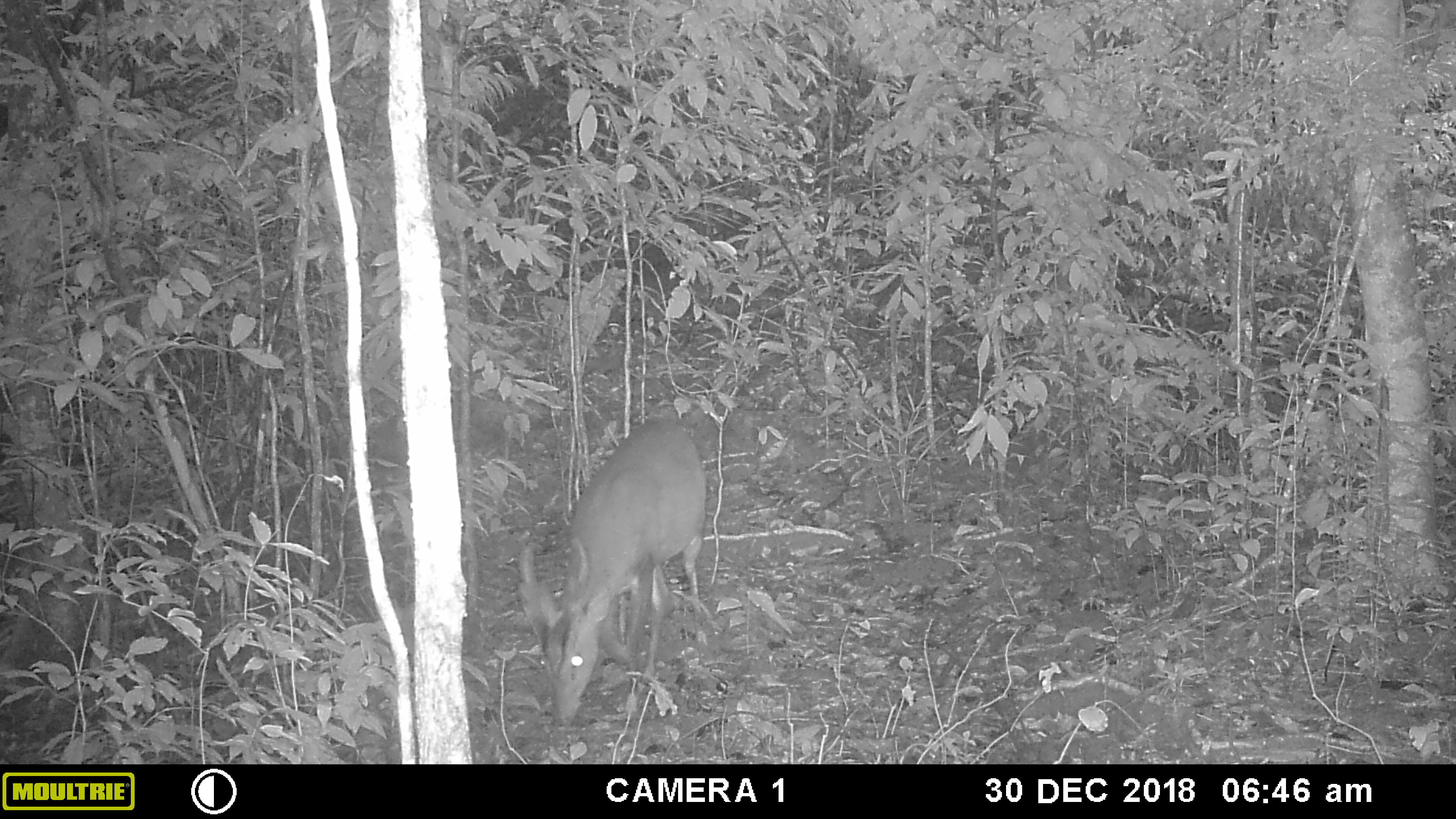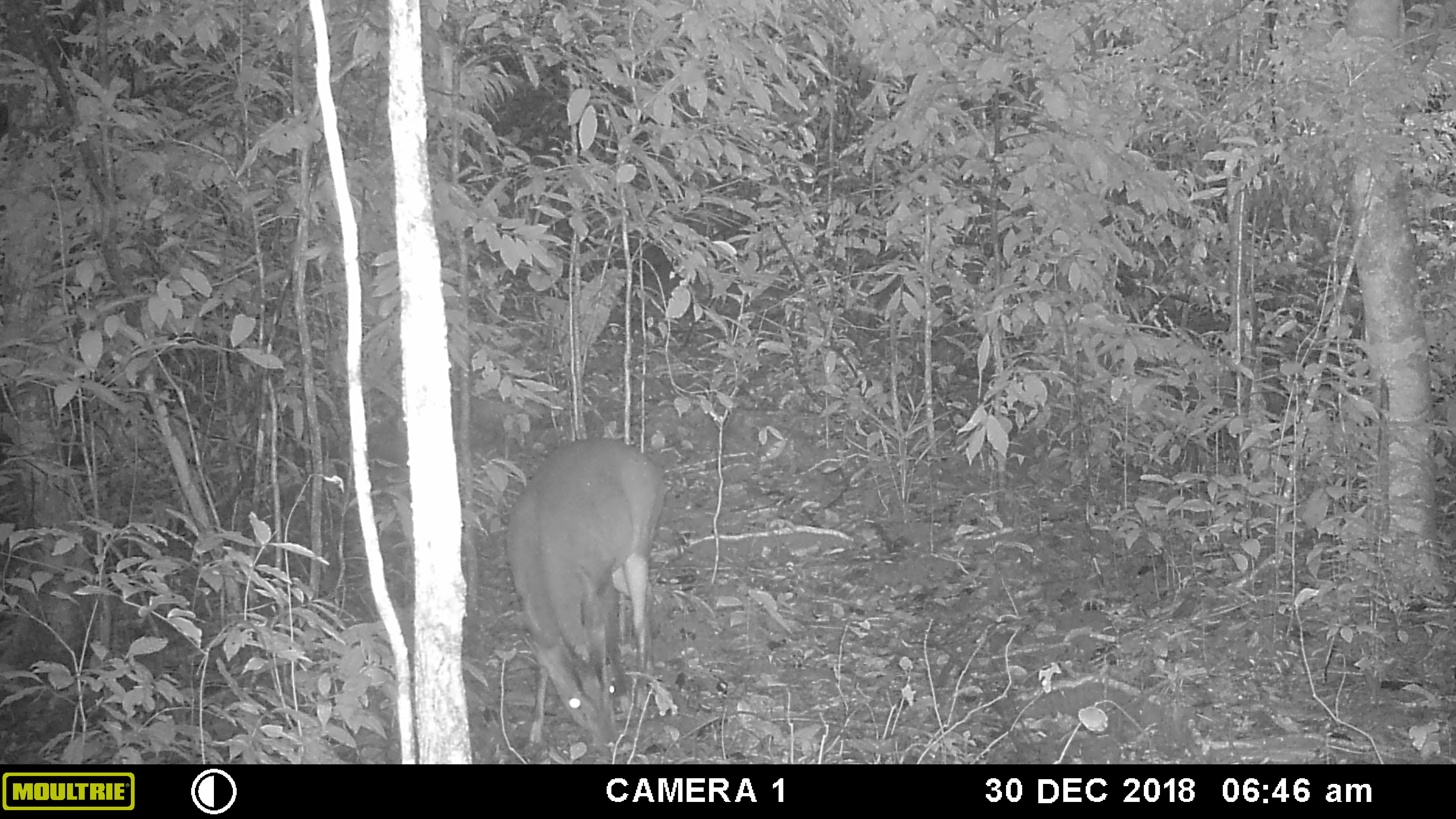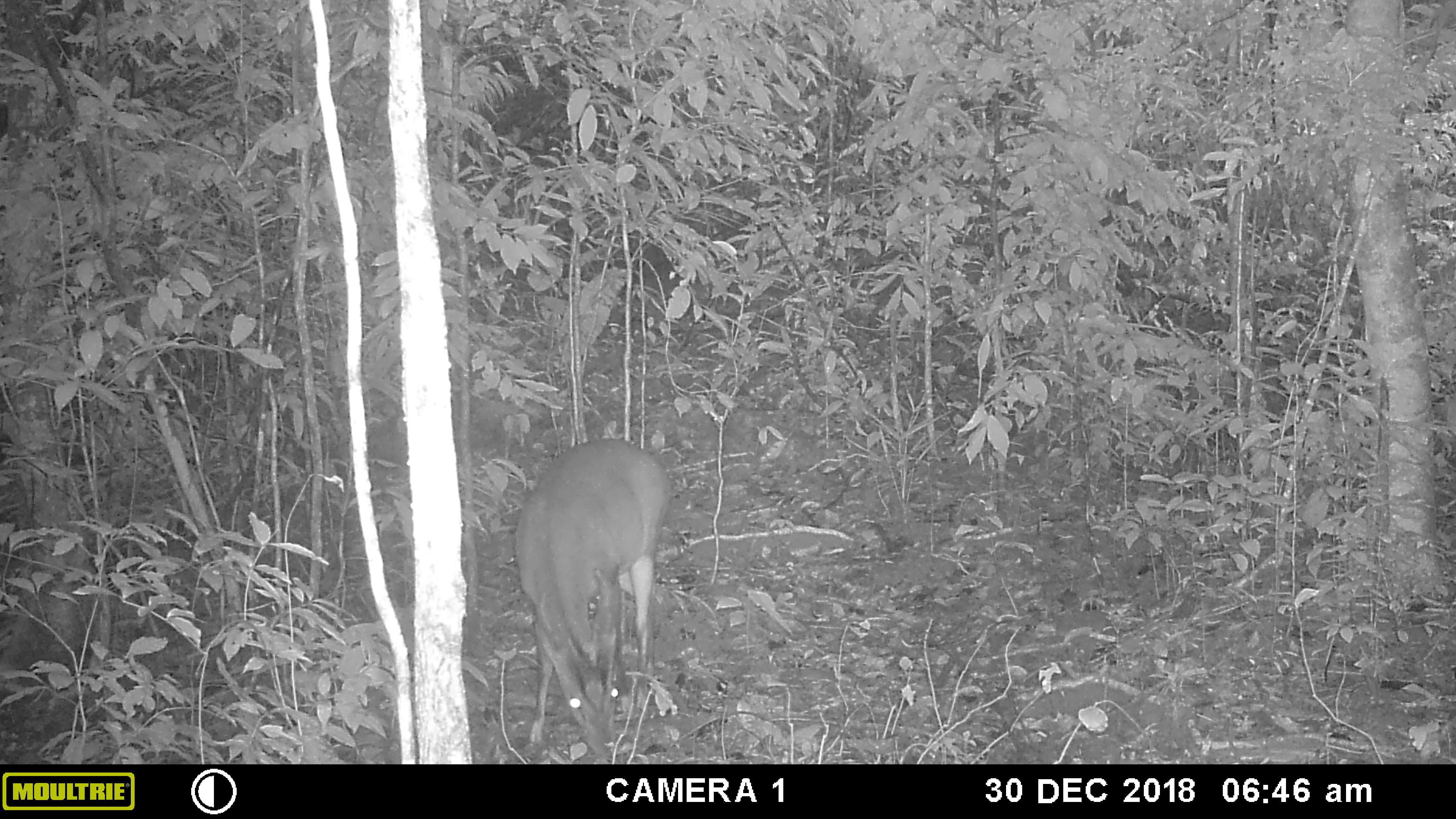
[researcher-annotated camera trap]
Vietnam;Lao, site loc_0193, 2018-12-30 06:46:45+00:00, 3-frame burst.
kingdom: Animalia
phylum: Chordata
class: Mammalia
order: Artiodactyla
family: Cervidae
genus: Muntiacus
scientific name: Muntiacus vuquangensis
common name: large-antlered muntjac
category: large antlered muntjac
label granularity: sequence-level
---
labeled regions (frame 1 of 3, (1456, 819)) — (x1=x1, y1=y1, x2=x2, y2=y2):
large antlered muntjac: (x1=513, y1=417, x2=706, y2=729)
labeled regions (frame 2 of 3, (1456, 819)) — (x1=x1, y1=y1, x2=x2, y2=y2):
large antlered muntjac: (x1=503, y1=435, x2=668, y2=762)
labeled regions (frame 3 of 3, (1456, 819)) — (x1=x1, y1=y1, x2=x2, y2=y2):
large antlered muntjac: (x1=510, y1=437, x2=675, y2=762)